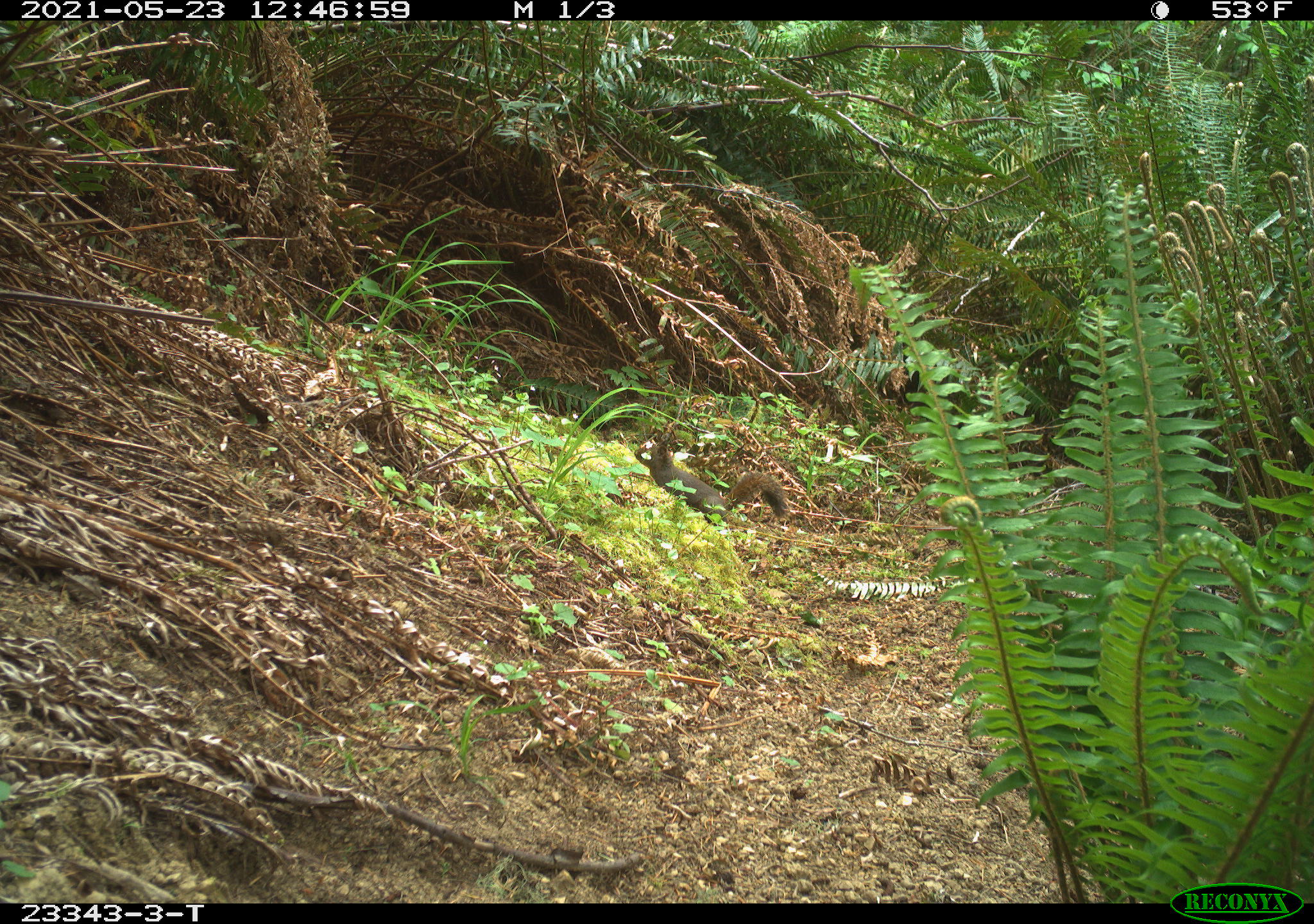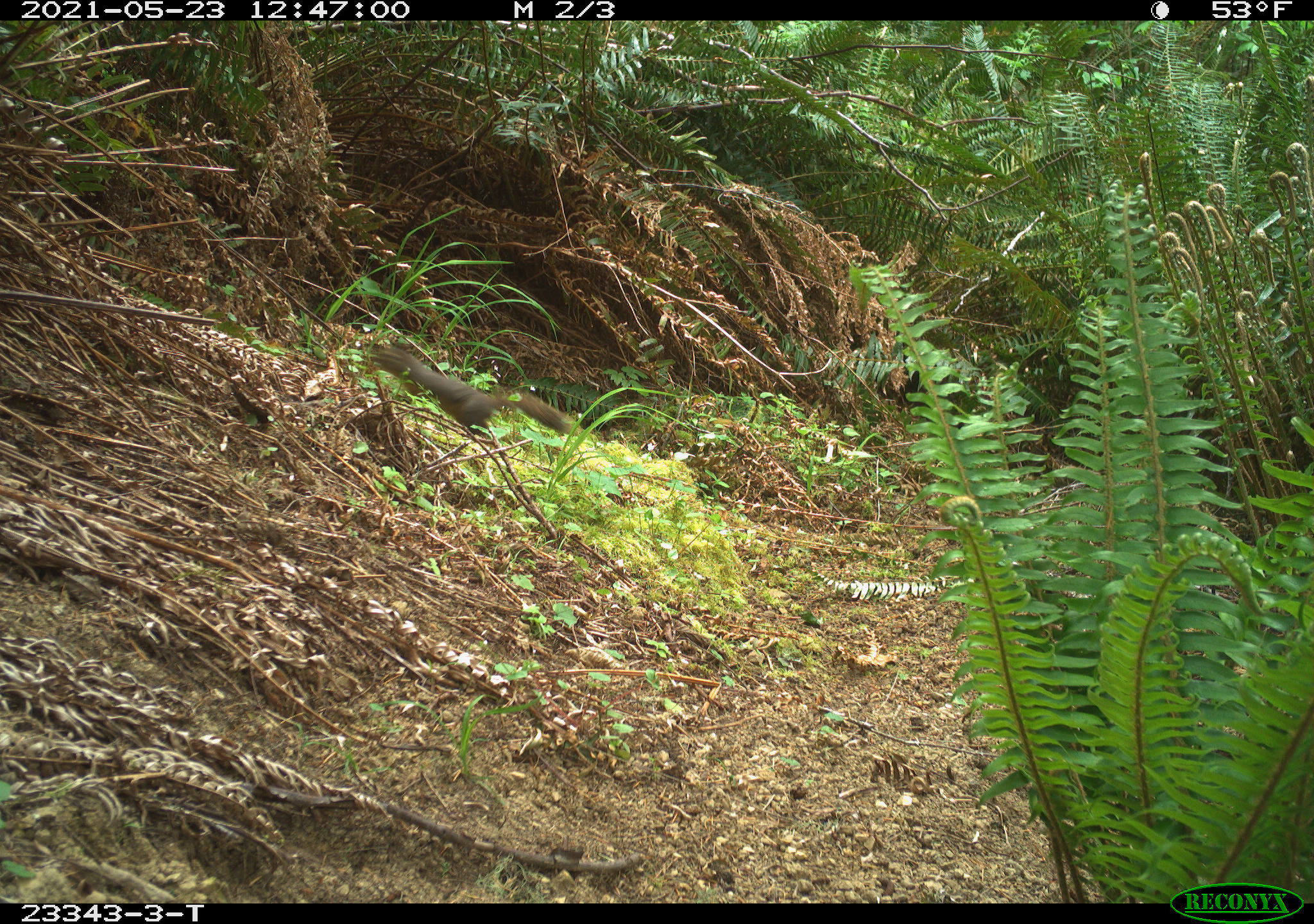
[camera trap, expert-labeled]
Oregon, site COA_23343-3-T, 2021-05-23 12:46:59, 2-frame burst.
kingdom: Animalia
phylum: Chordata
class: Mammalia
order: Rodentia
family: Sciuridae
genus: Tamiasciurus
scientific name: Tamiasciurus douglasii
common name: douglas squirrel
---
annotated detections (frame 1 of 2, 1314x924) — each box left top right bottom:
douglas squirrel: 625 437 794 531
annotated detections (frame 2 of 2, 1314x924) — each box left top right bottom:
douglas squirrel: 366 343 574 444